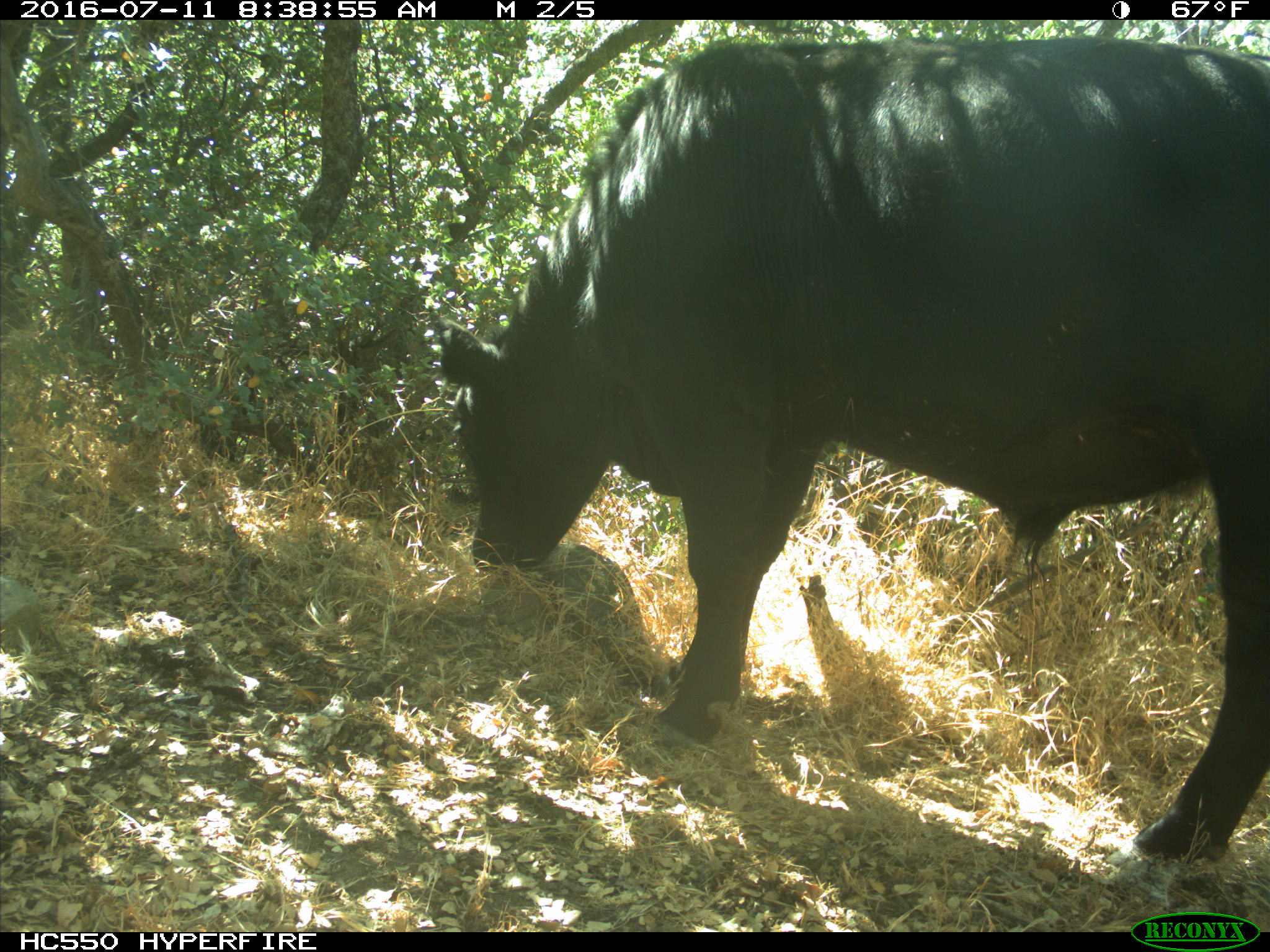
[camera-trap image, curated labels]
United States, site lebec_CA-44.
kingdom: Animalia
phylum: Chordata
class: Mammalia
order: Artiodactyla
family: Bovidae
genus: Bos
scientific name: Bos taurus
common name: domestic cow